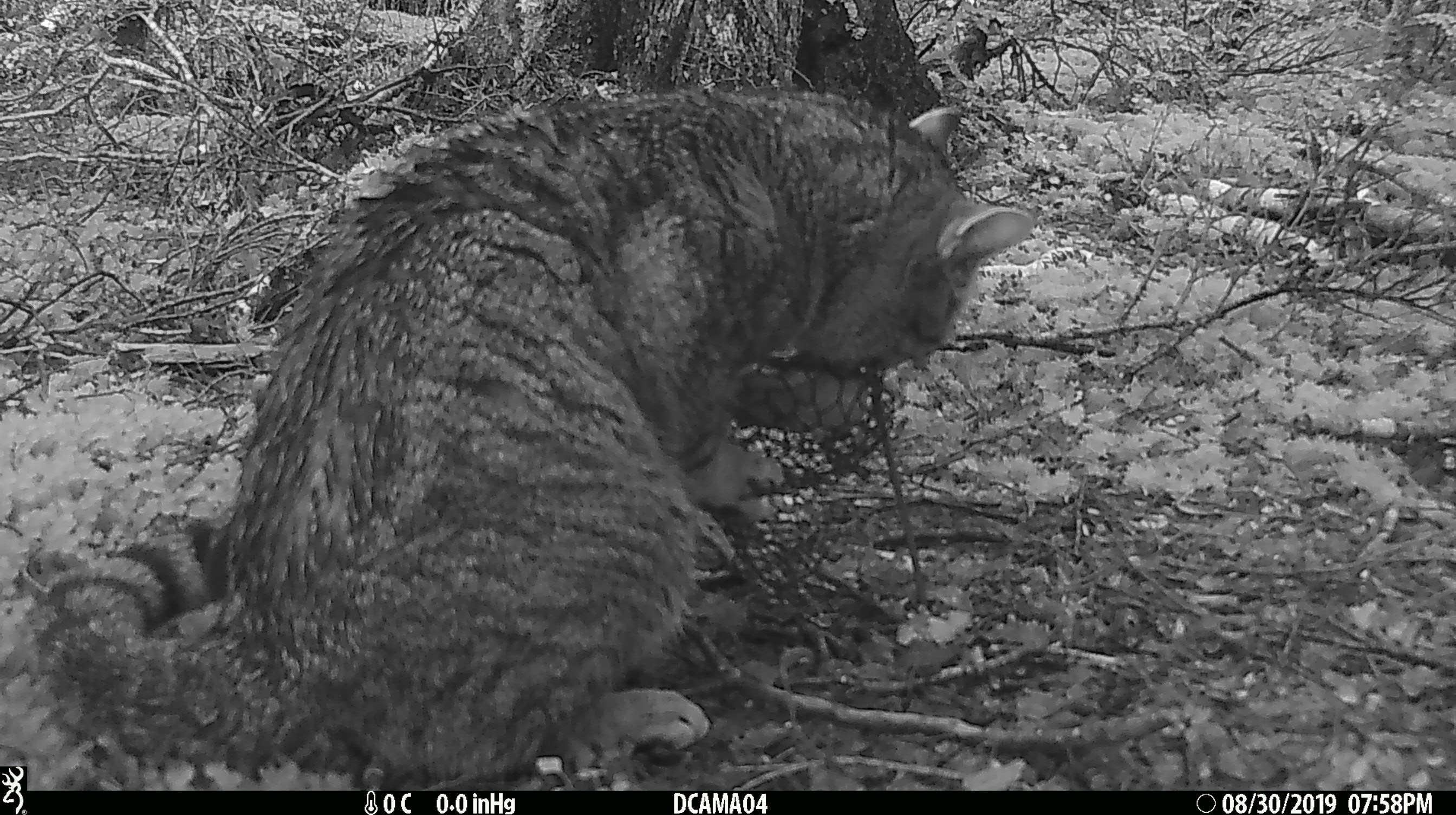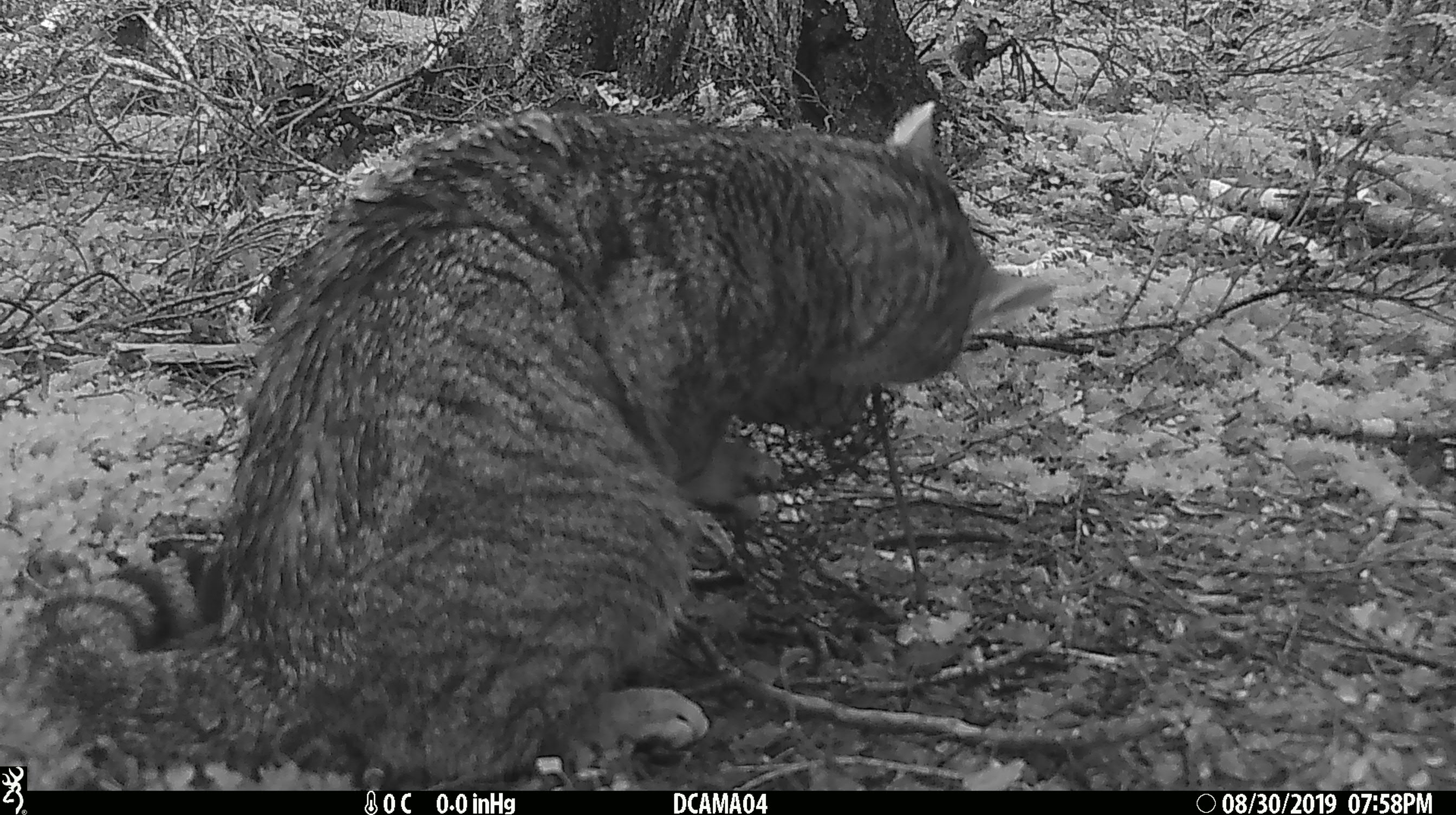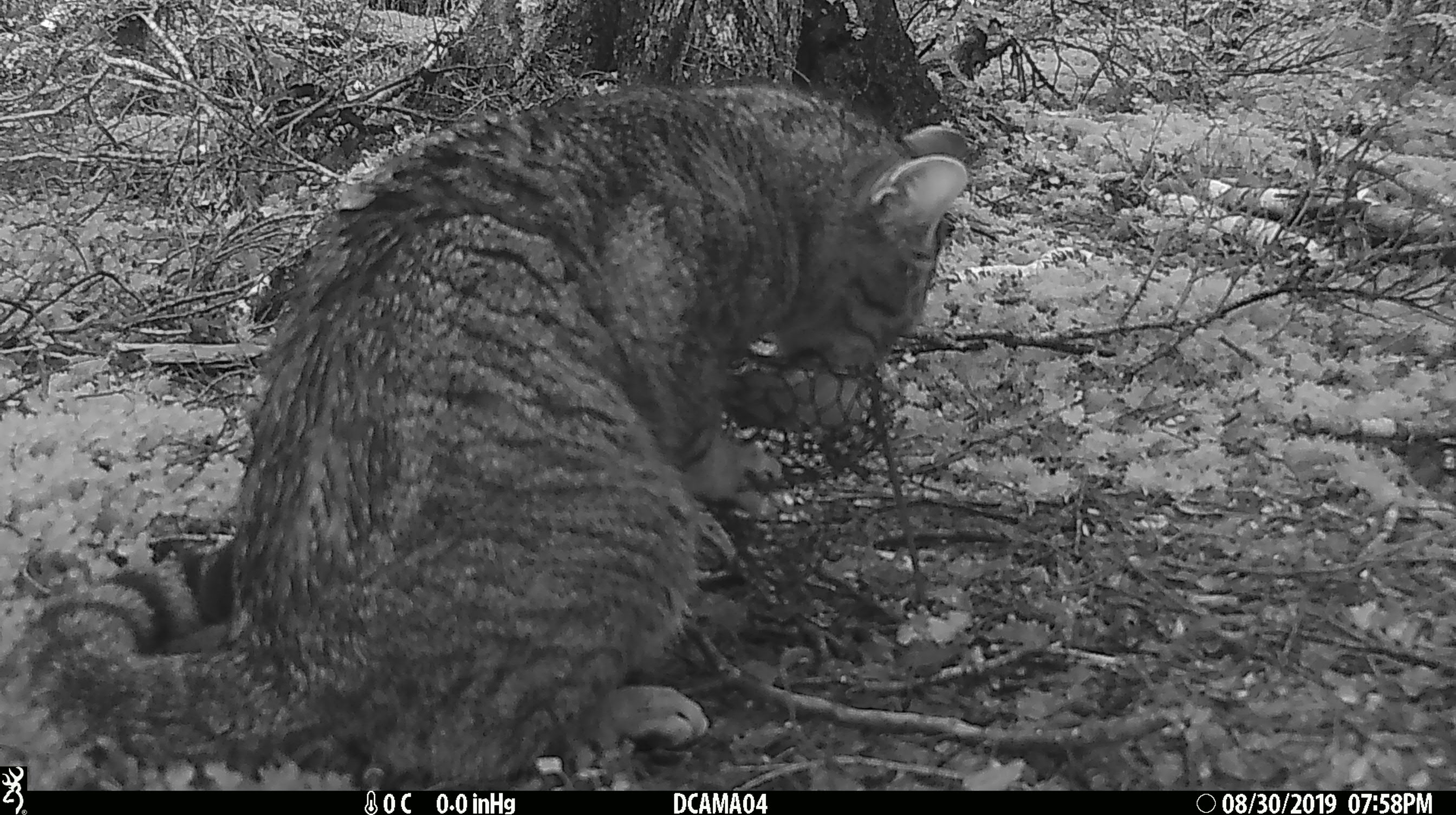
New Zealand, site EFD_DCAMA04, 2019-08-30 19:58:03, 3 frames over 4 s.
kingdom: Animalia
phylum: Chordata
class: Mammalia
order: Carnivora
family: Felidae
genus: Felis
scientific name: Felis catus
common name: domestic cat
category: cat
Cat (domestic cat) (Felis catus).